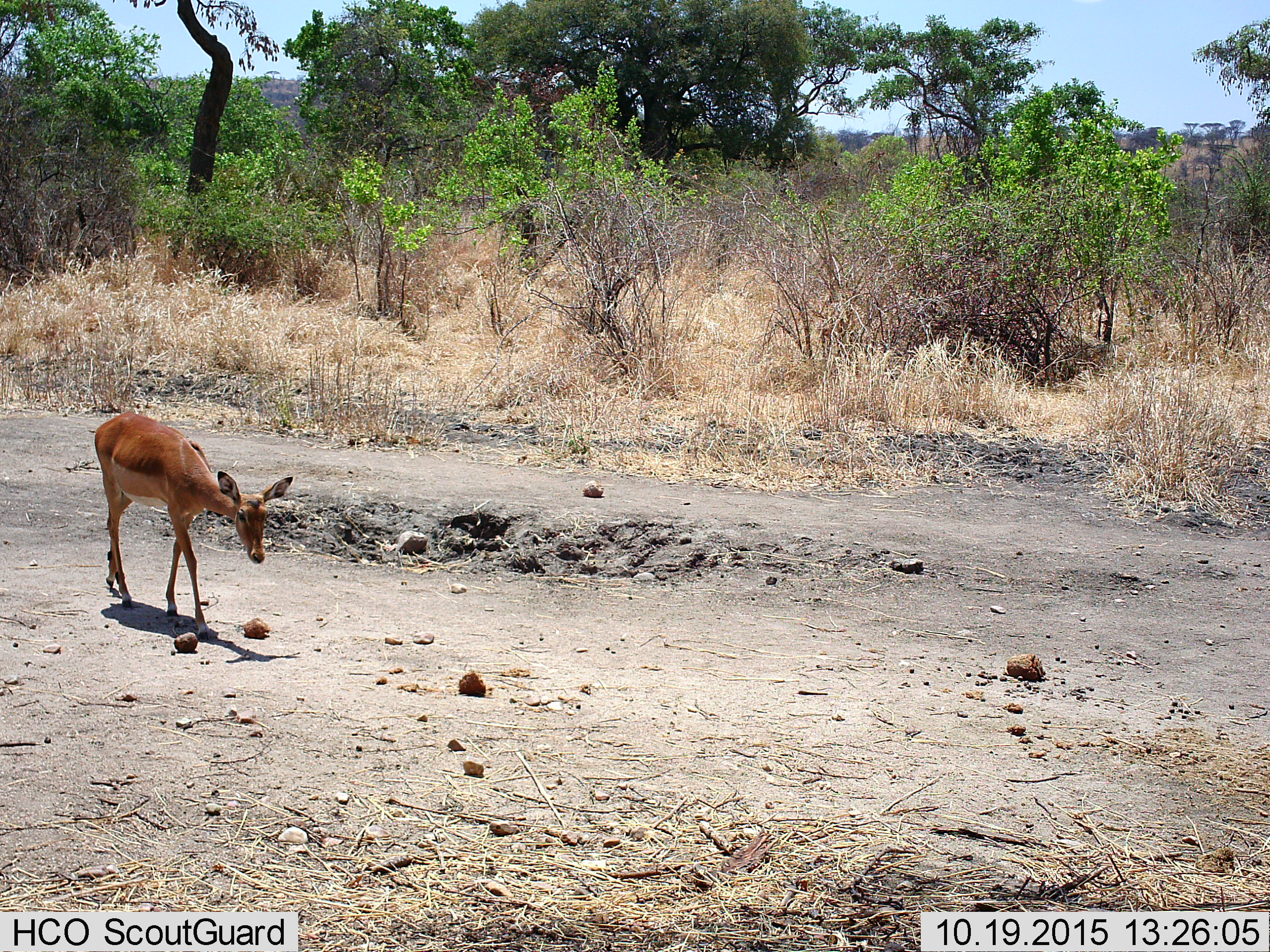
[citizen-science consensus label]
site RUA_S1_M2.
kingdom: Animalia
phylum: Chordata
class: Mammalia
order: Artiodactyla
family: Bovidae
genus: Aepyceros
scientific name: Aepyceros melampus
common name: impala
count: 1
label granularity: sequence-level